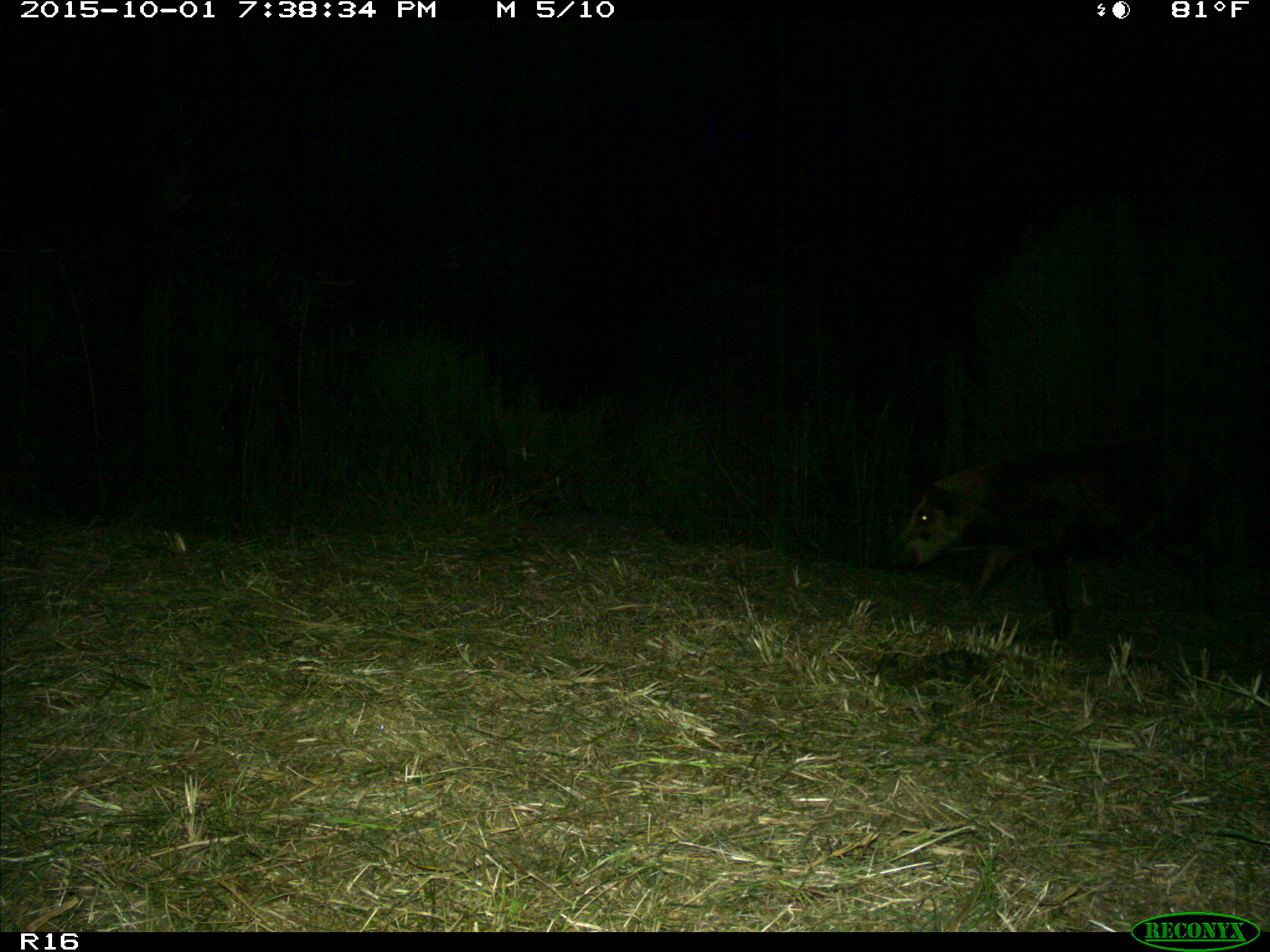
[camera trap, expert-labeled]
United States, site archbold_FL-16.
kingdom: Animalia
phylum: Chordata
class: Mammalia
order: Artiodactyla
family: Suidae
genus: Sus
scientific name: Sus scrofa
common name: wild boar